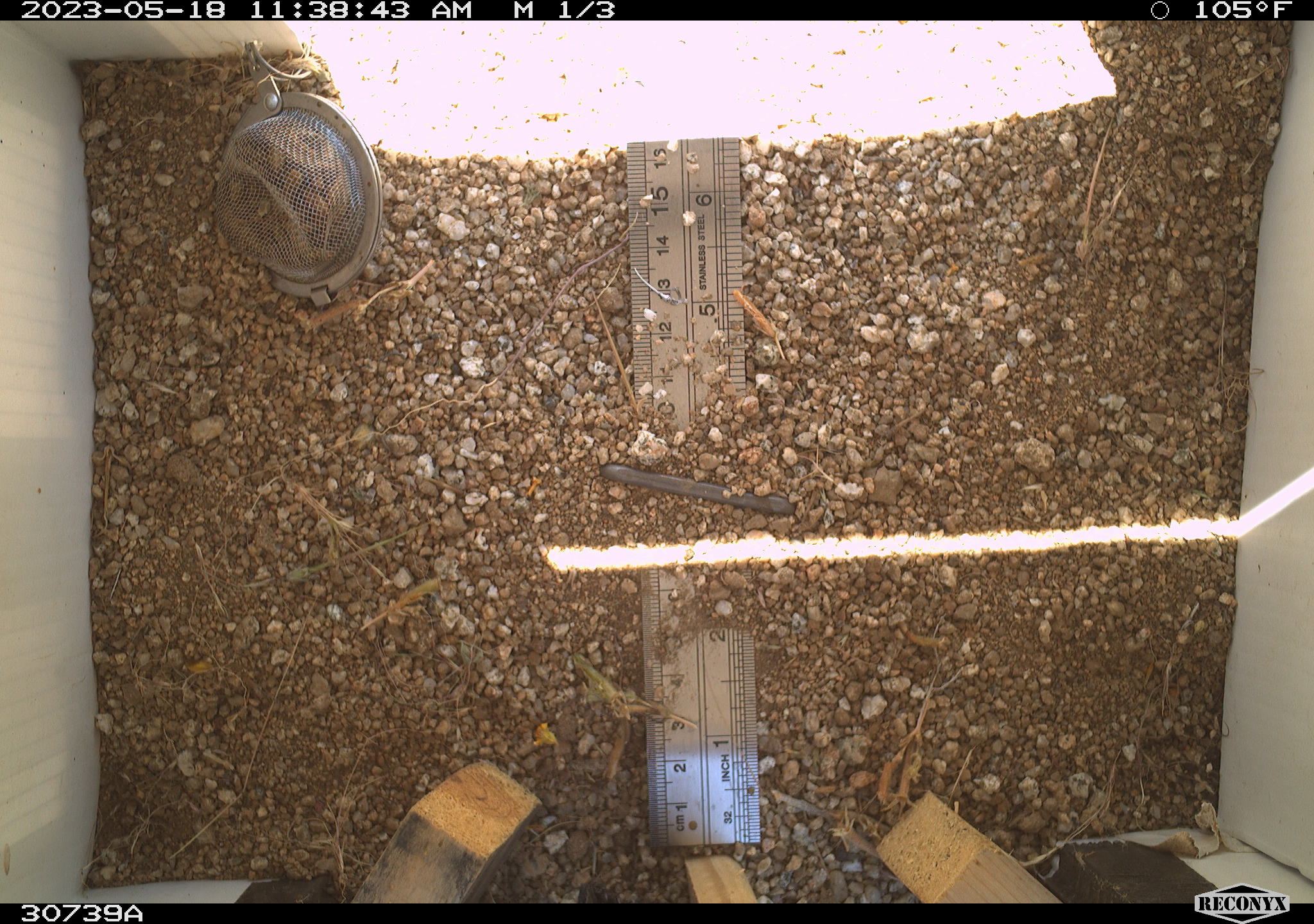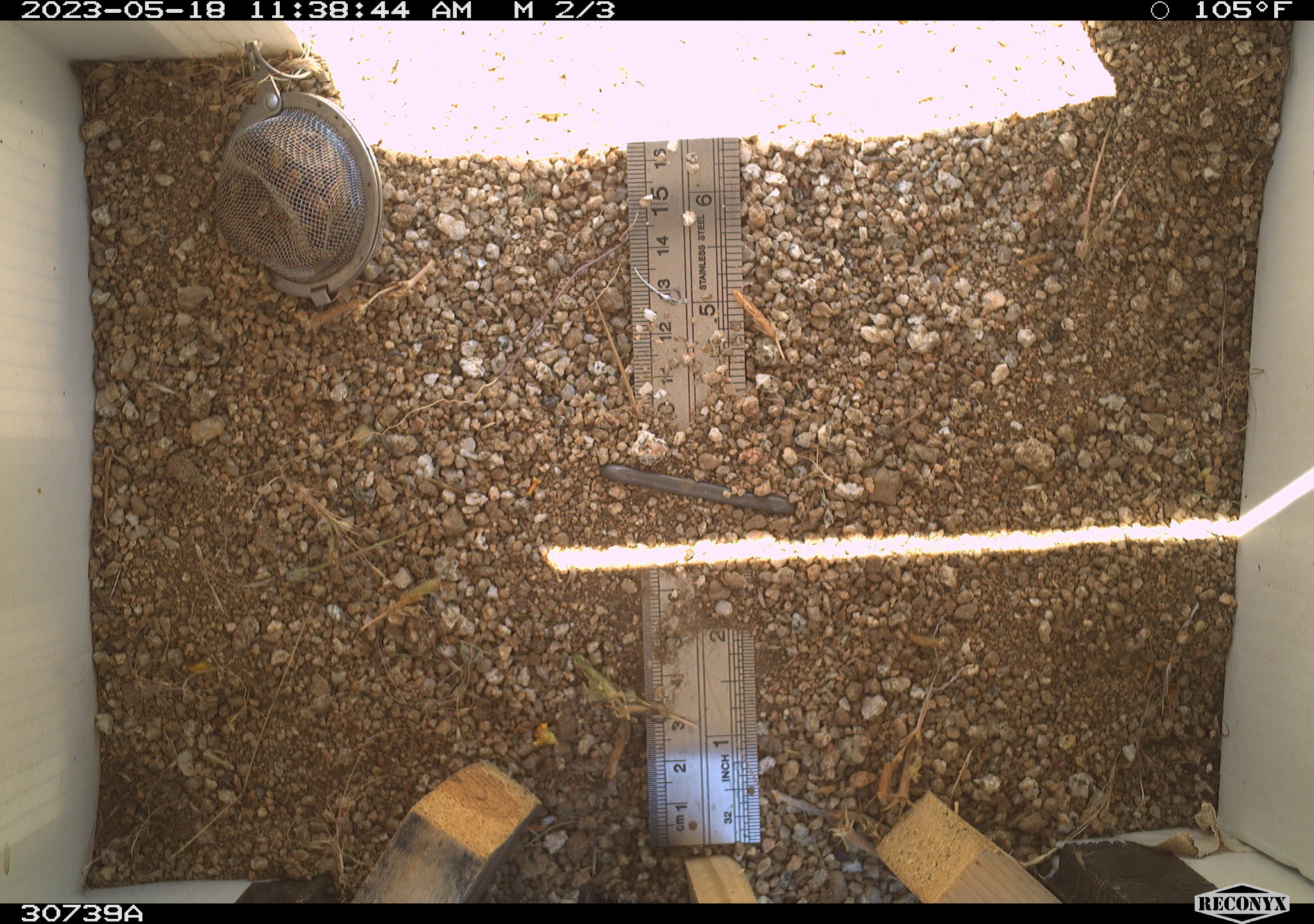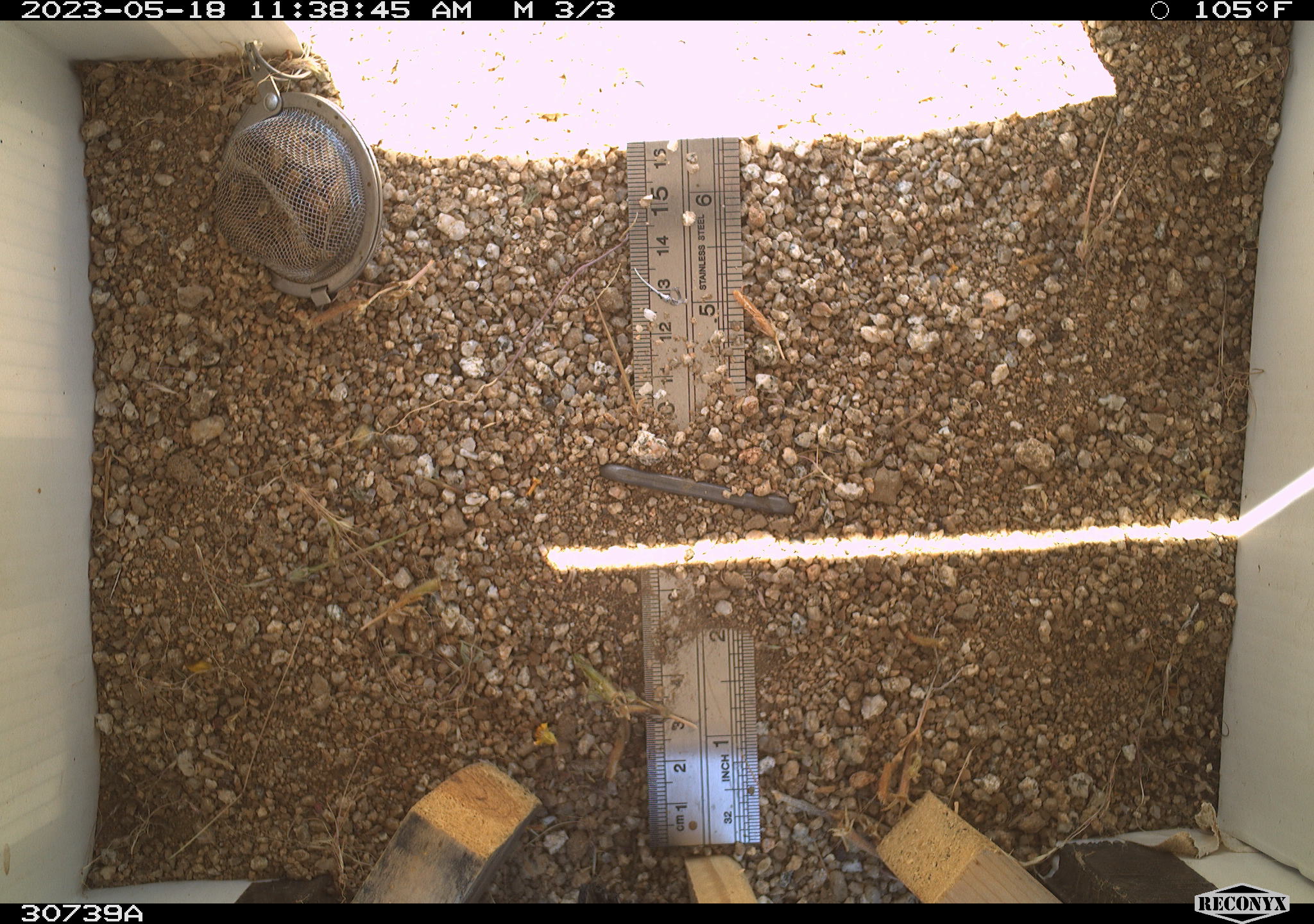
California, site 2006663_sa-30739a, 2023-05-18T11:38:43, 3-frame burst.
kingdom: Animalia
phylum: Chordata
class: Mammalia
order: Rodentia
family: Sciuridae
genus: Ammospermophilus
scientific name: Ammospermophilus leucurus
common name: white-tailed antelope squirrel